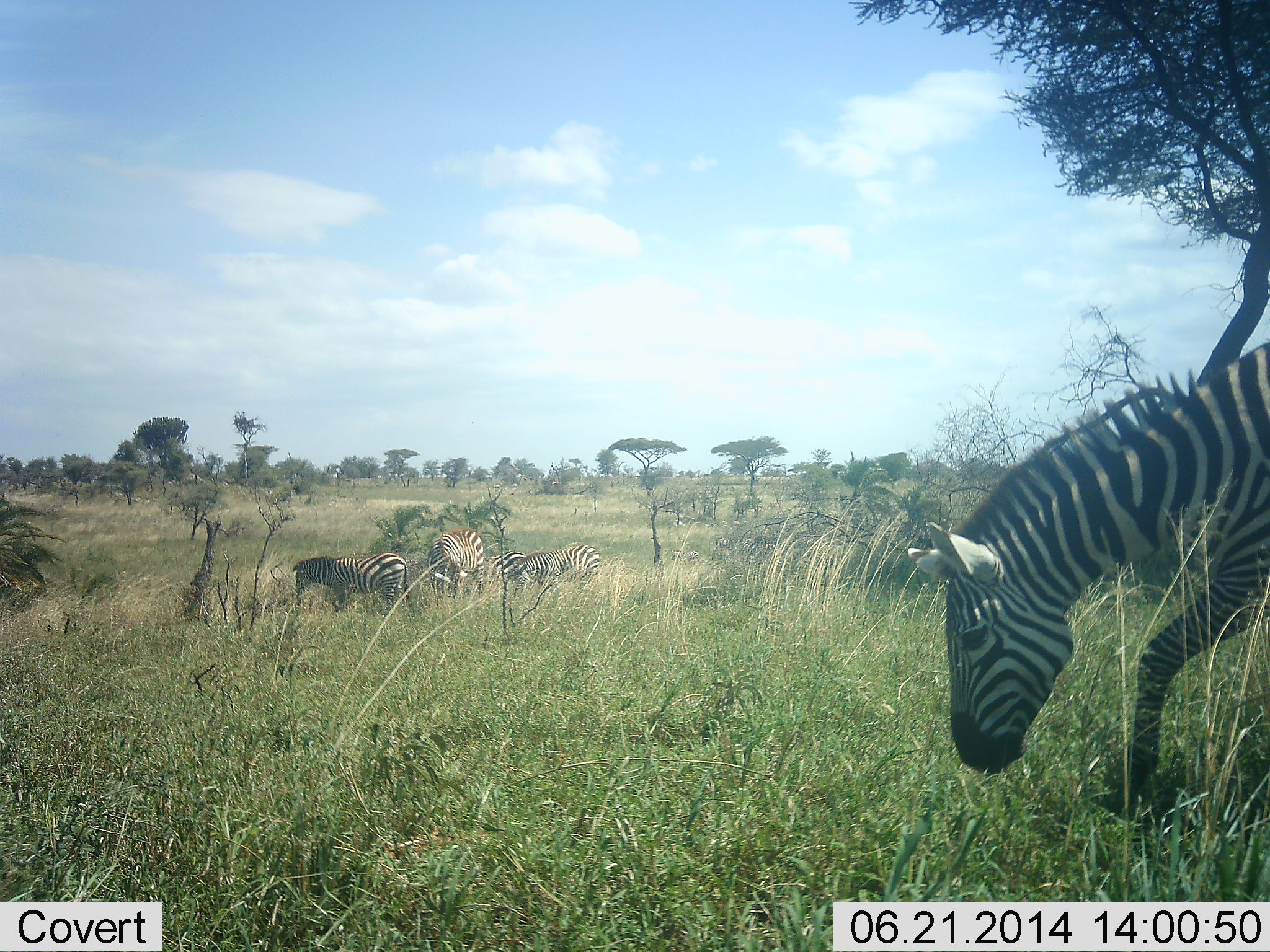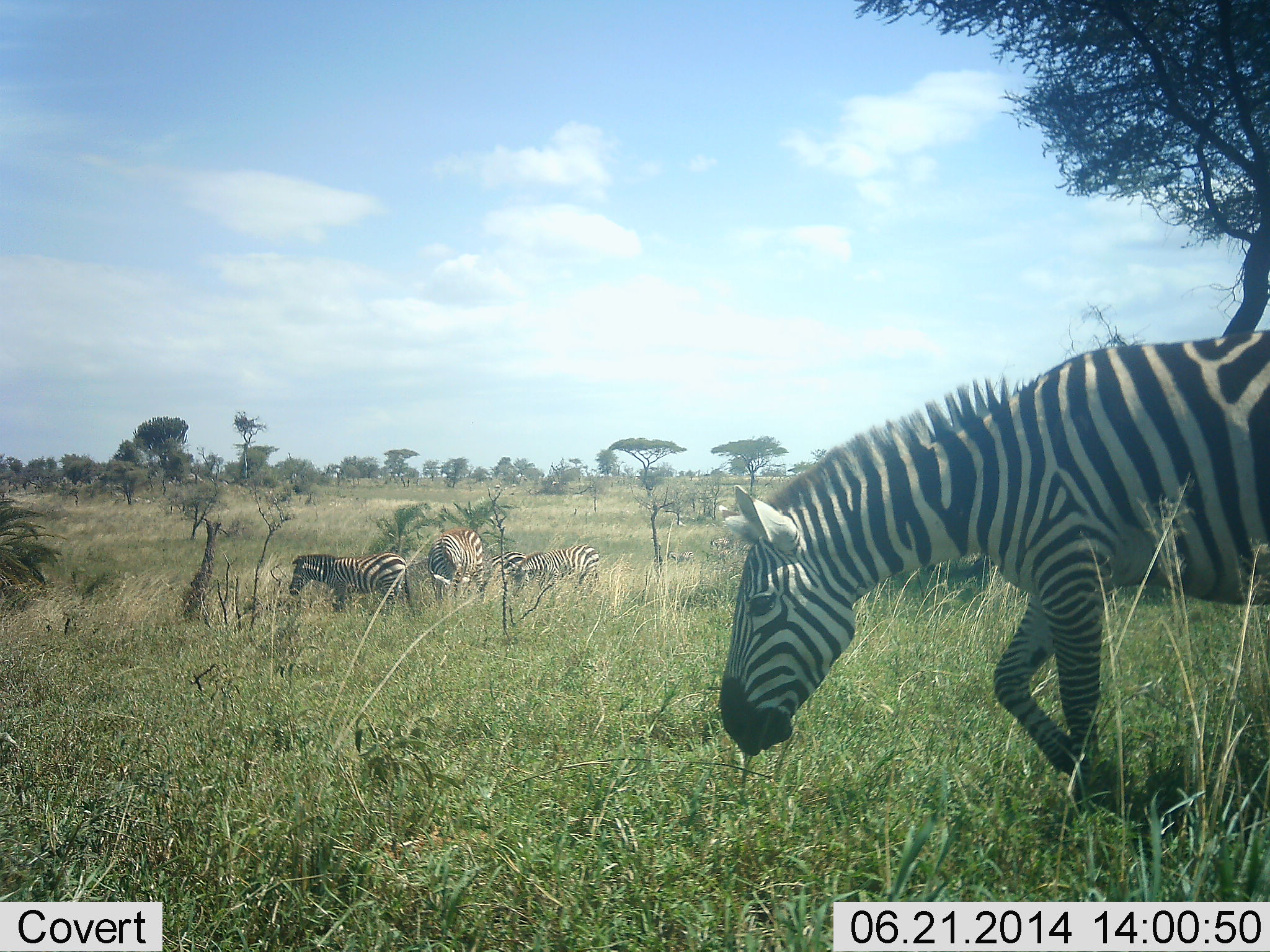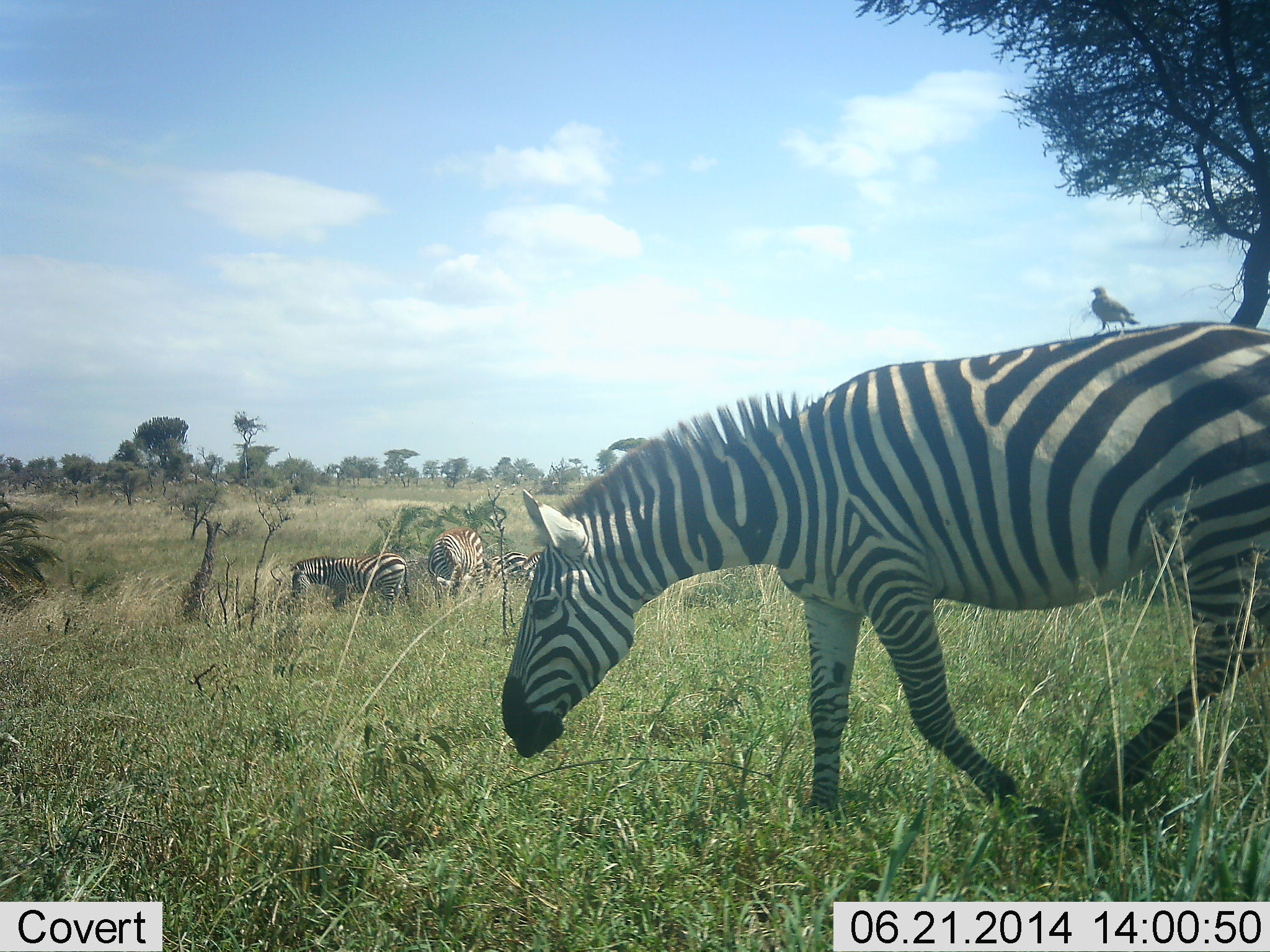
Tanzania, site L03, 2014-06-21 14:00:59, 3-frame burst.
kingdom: Animalia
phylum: Chordata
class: Mammalia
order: Perissodactyla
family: Equidae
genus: Equus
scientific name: Equus quagga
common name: plains zebra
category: zebra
Zebra (plains zebra) (Equus quagga), count 5. Behavior (volunteer vote fractions): standing 73%, resting 7%, moving 73%, interacting 0%. Young present (vote fraction): 0%. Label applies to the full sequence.